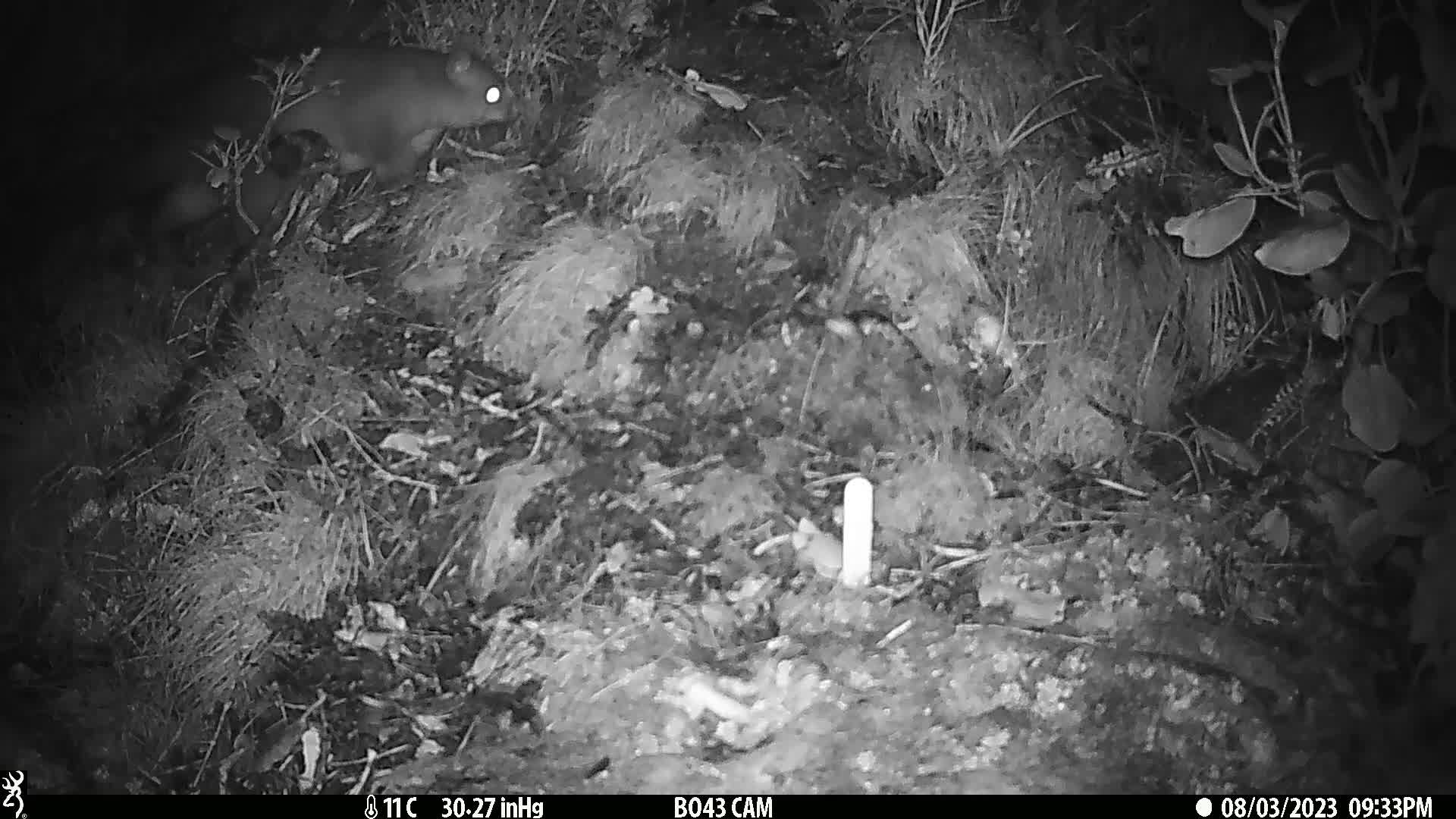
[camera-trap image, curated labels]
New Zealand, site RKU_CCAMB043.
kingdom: Animalia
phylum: Chordata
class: Mammalia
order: Diprotodontia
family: Phalangeridae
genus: Trichosurus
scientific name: Trichosurus vulpecula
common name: common brushtail possum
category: possum